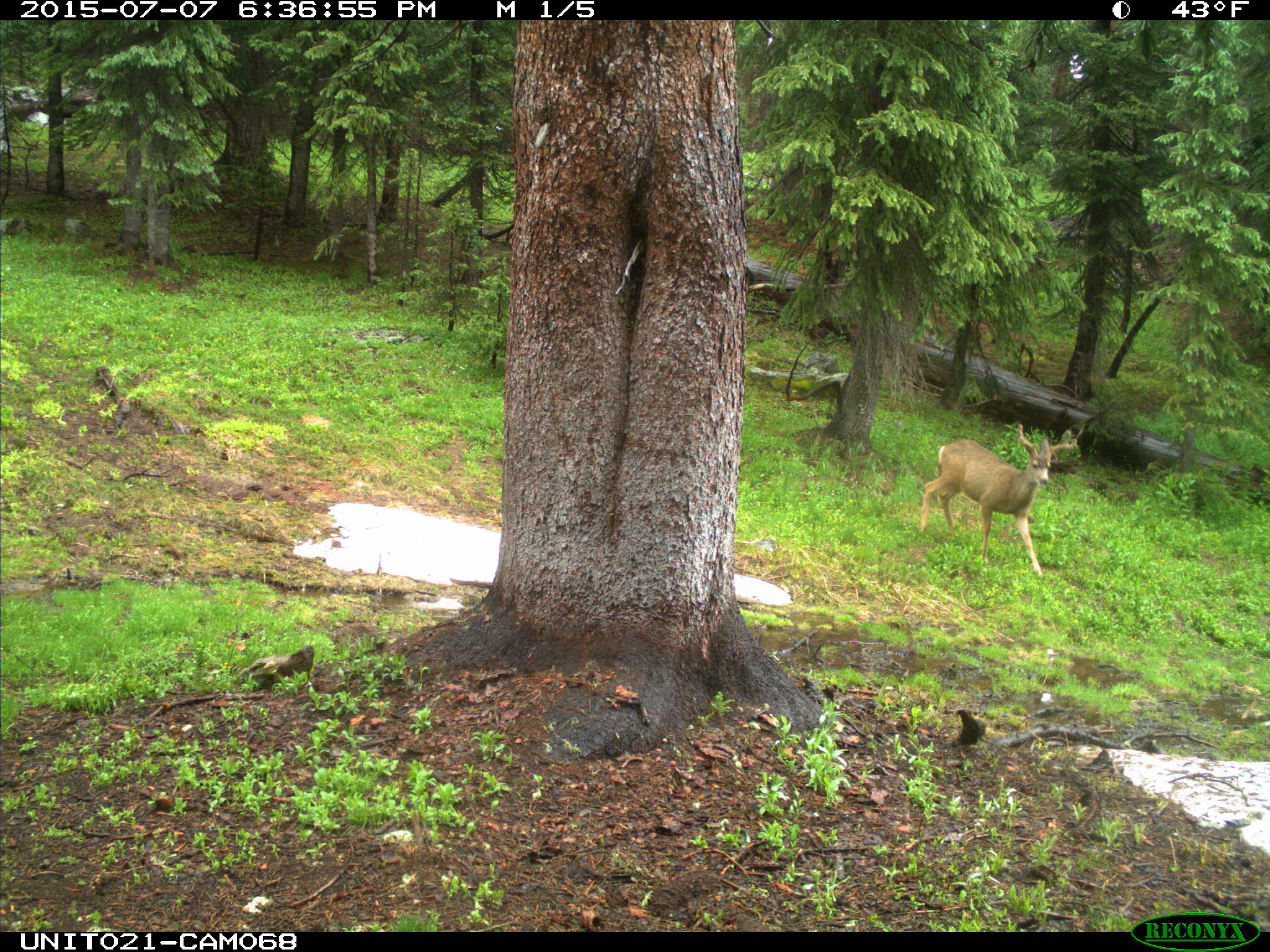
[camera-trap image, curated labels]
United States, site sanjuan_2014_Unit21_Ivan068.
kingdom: Animalia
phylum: Chordata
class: Mammalia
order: Artiodactyla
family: Cervidae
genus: Odocoileus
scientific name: Odocoileus hemionus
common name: mule deer